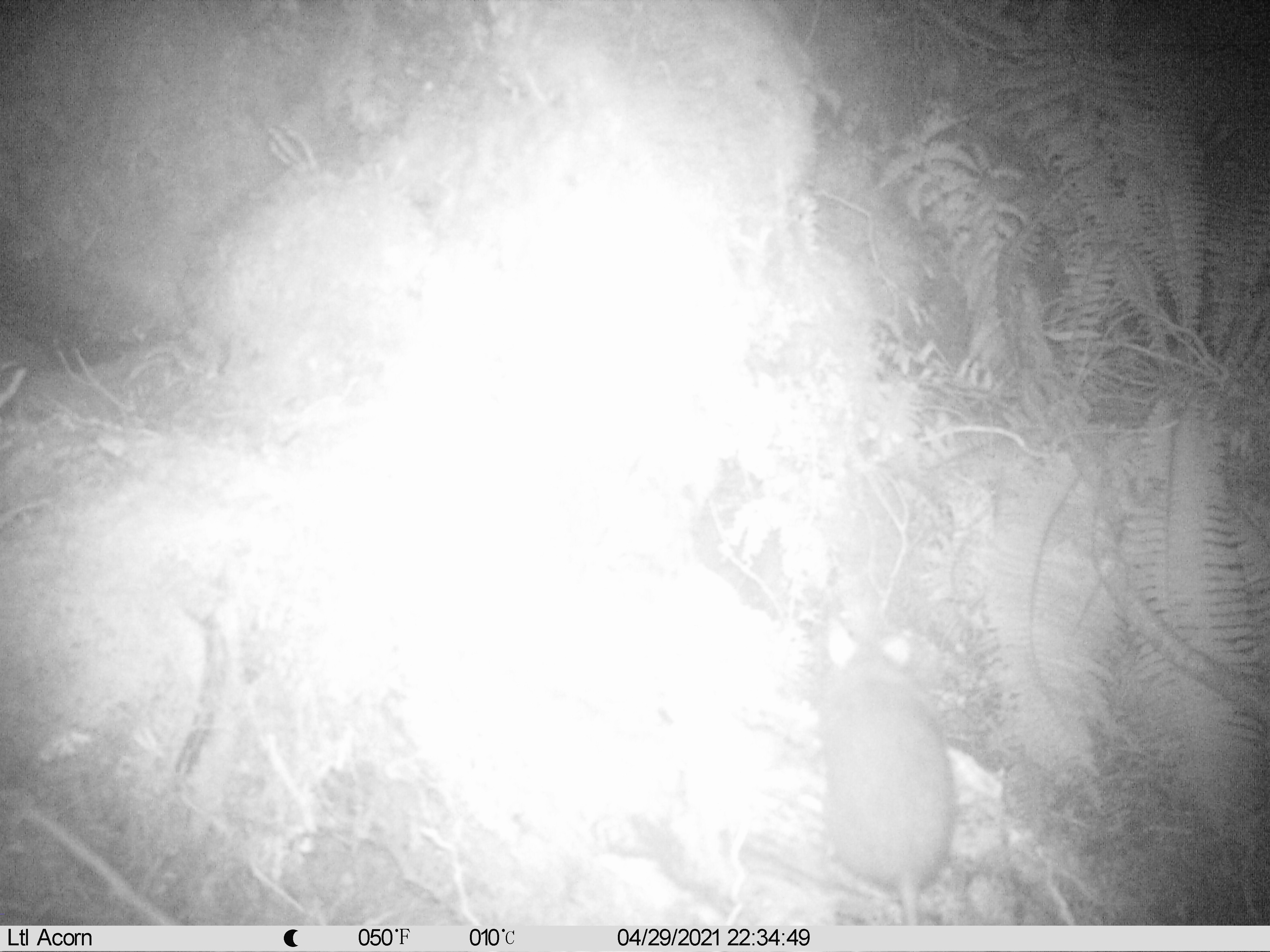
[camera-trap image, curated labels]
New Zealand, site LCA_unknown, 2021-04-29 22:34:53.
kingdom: Animalia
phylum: Chordata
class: Mammalia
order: Rodentia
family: Muridae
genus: Rattus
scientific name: Rattus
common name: rat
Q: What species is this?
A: Rat (Rattus).